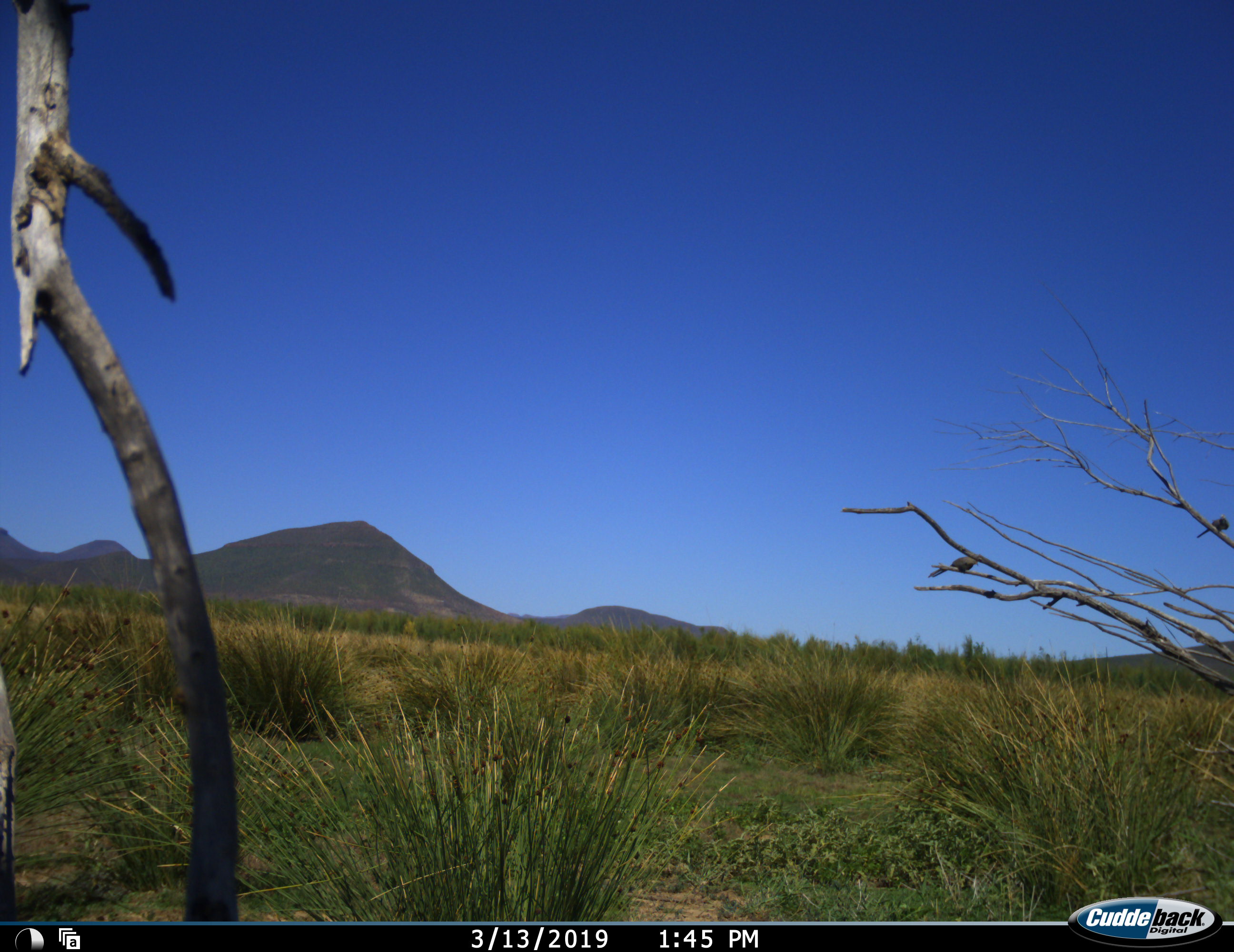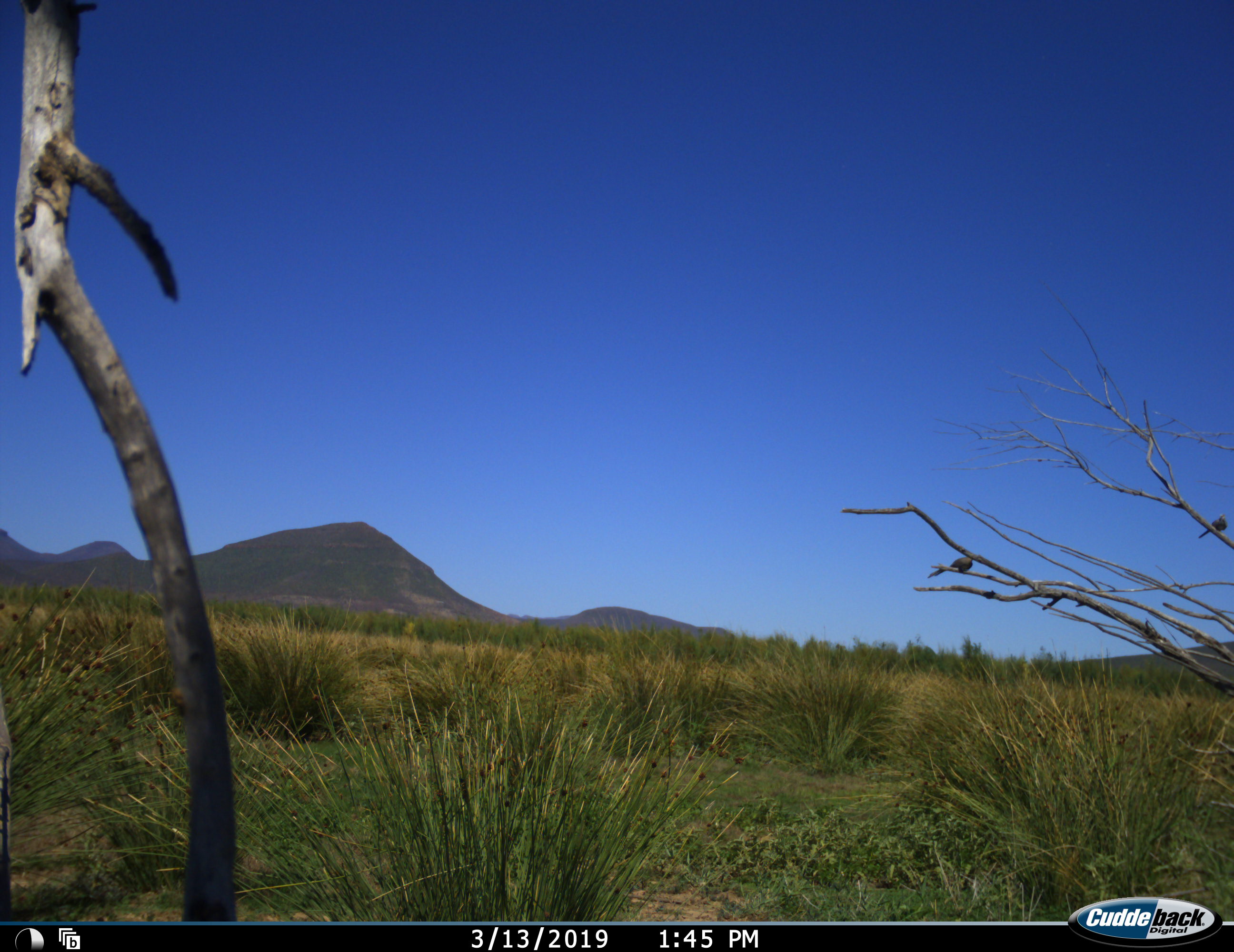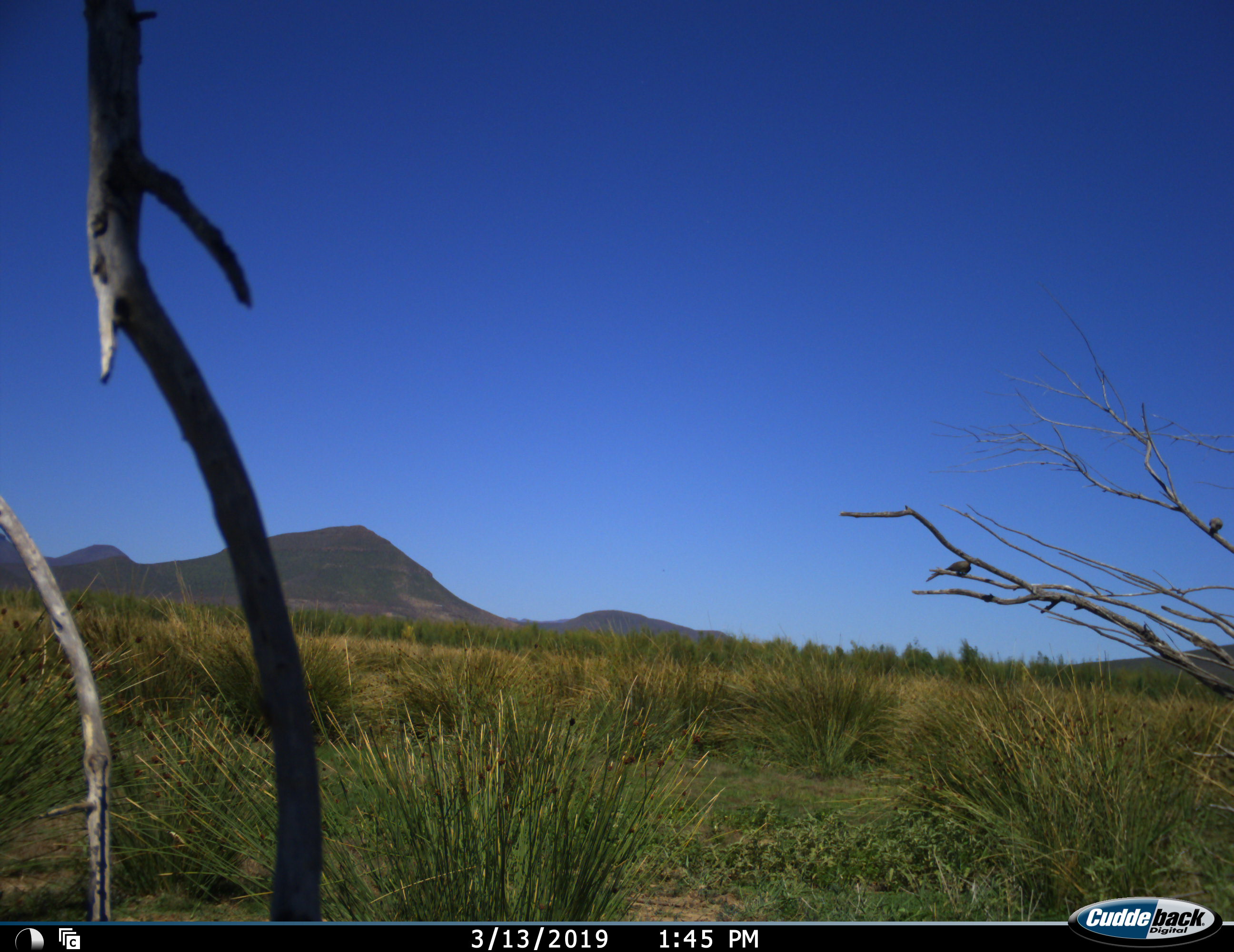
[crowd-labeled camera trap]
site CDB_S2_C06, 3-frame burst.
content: unidentified animal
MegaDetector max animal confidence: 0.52